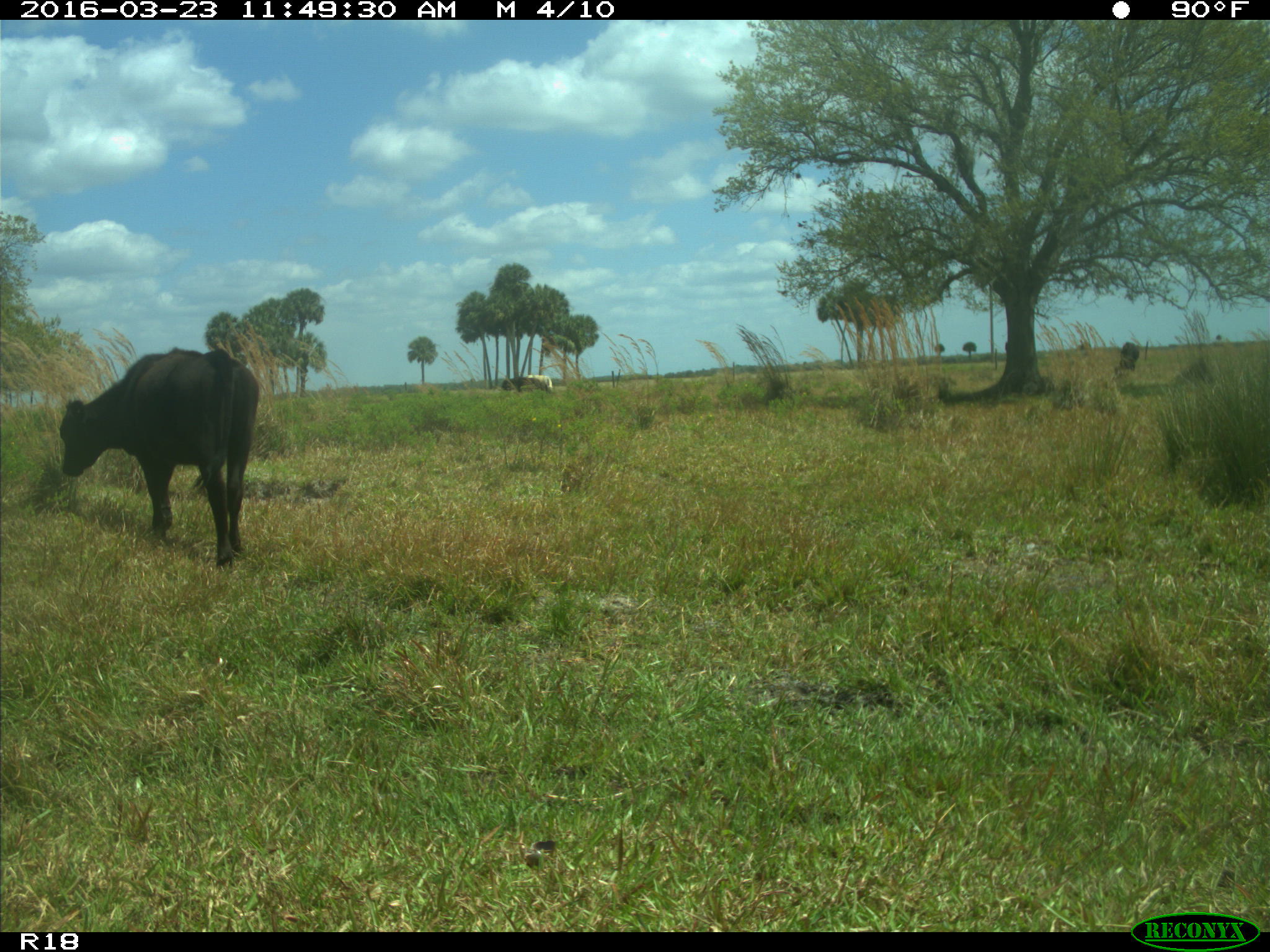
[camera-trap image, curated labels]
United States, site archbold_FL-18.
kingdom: Animalia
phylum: Chordata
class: Mammalia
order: Artiodactyla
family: Bovidae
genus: Bos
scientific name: Bos taurus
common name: domestic cow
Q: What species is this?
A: Bos taurus (domestic cow).